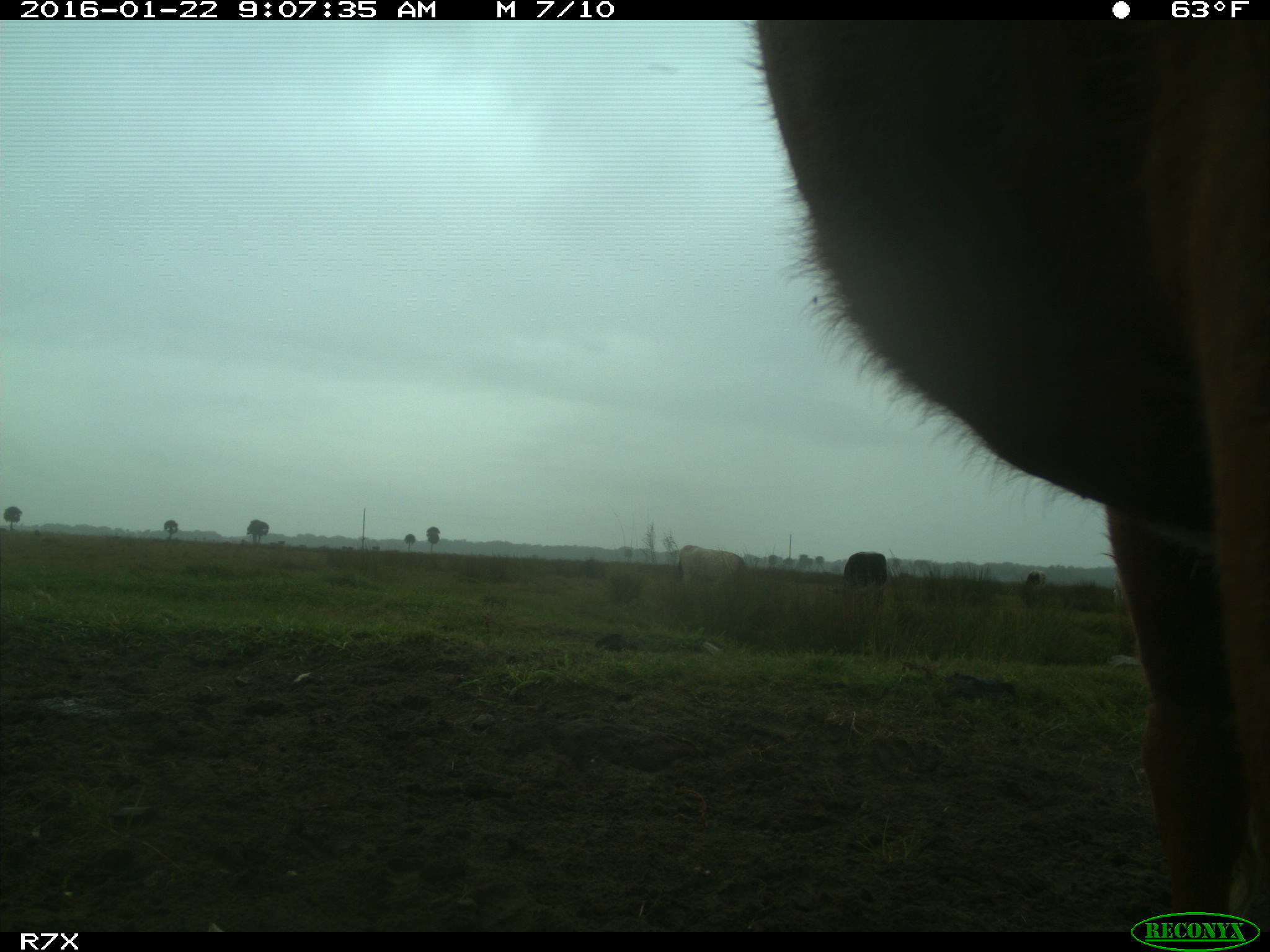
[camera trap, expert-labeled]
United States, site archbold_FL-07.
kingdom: Animalia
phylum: Chordata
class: Mammalia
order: Artiodactyla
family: Bovidae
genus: Bos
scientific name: Bos taurus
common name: domestic cow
Bos taurus (domestic cow).